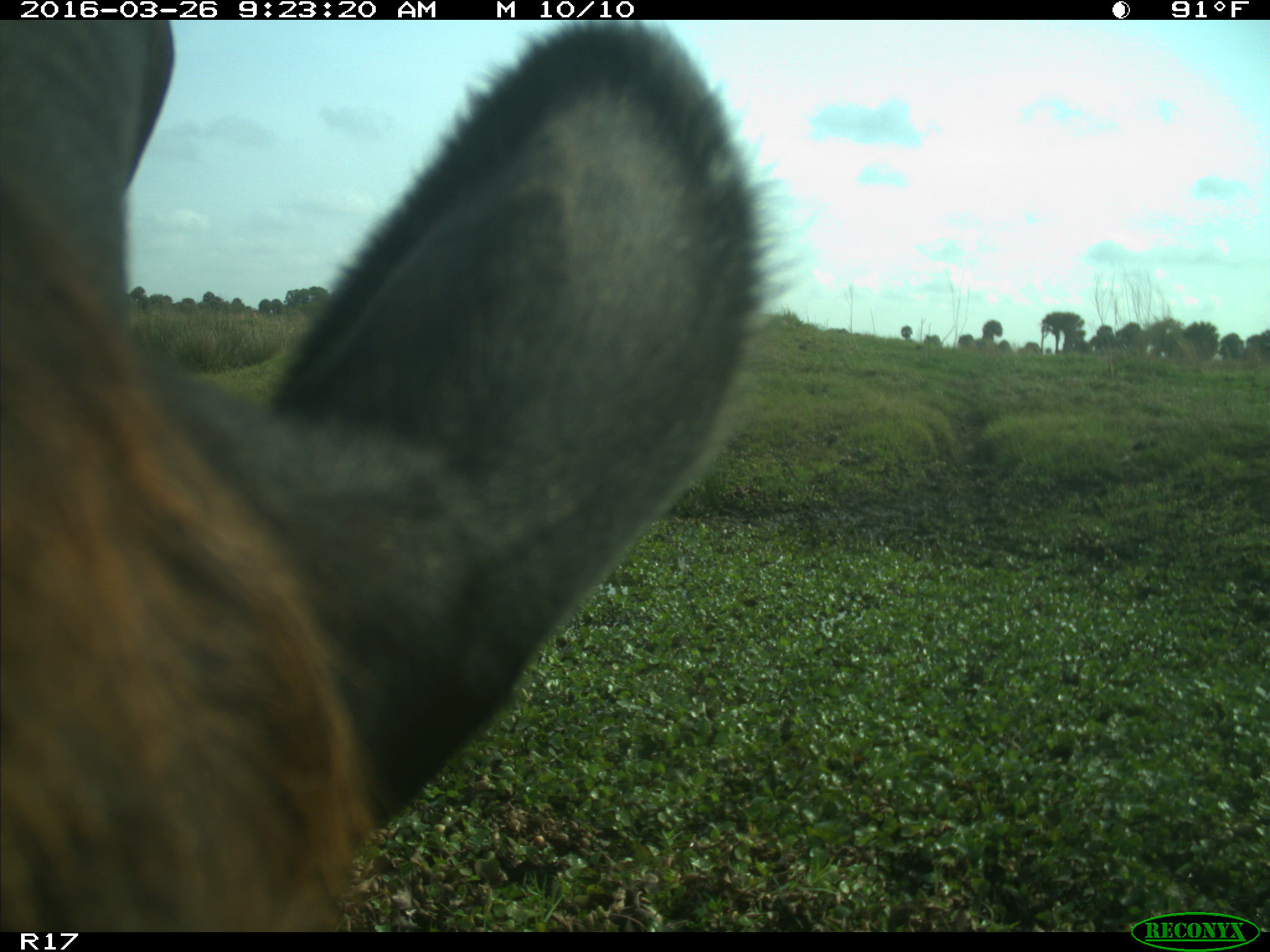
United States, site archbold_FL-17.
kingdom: Animalia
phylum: Chordata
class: Mammalia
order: Artiodactyla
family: Bovidae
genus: Bos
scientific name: Bos taurus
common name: domestic cow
Bos taurus (domestic cow).